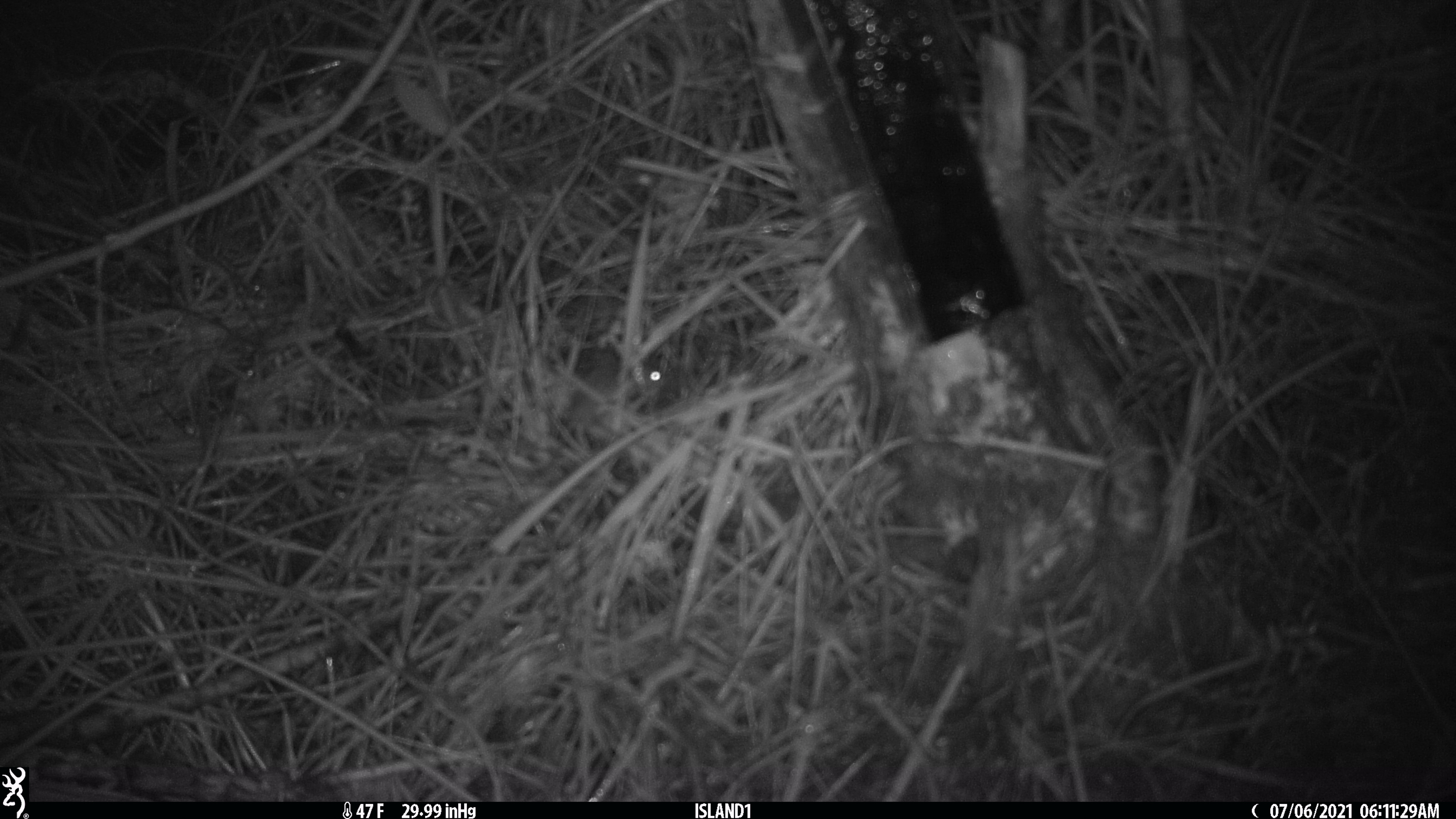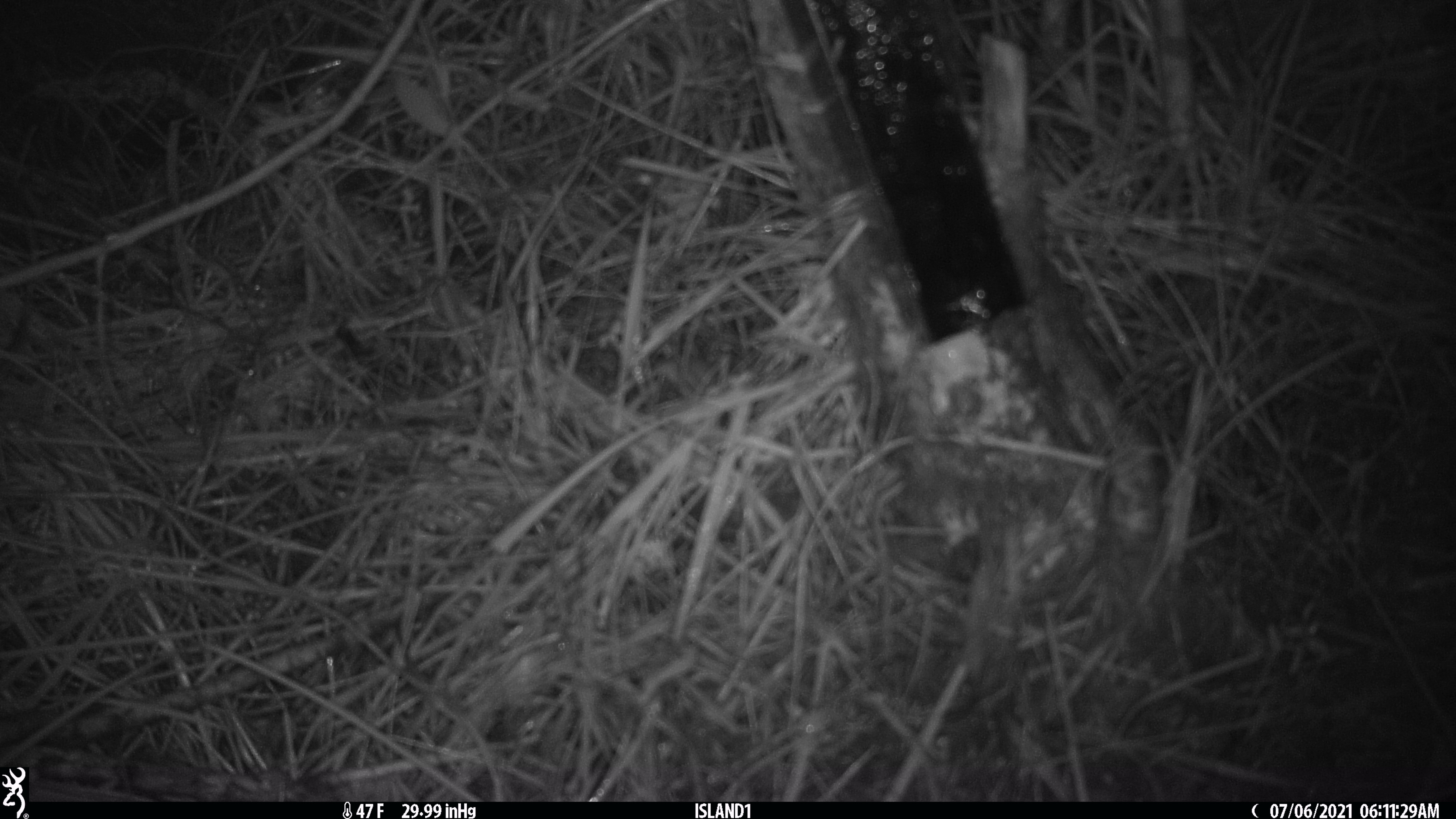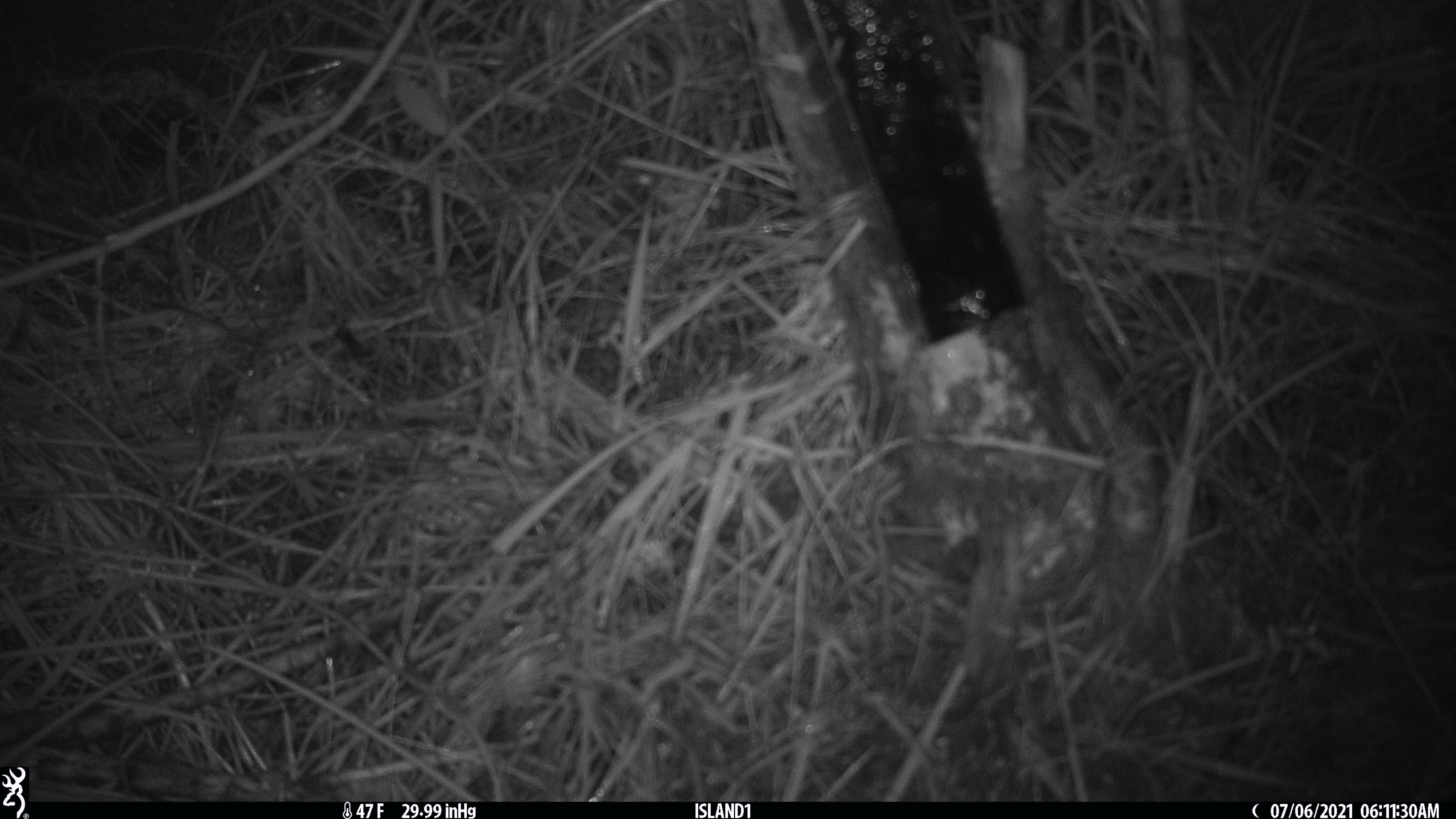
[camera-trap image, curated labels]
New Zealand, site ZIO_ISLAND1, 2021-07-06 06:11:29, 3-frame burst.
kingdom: Animalia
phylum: Chordata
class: Mammalia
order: Rodentia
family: Muridae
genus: Mus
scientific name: Mus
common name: mouse